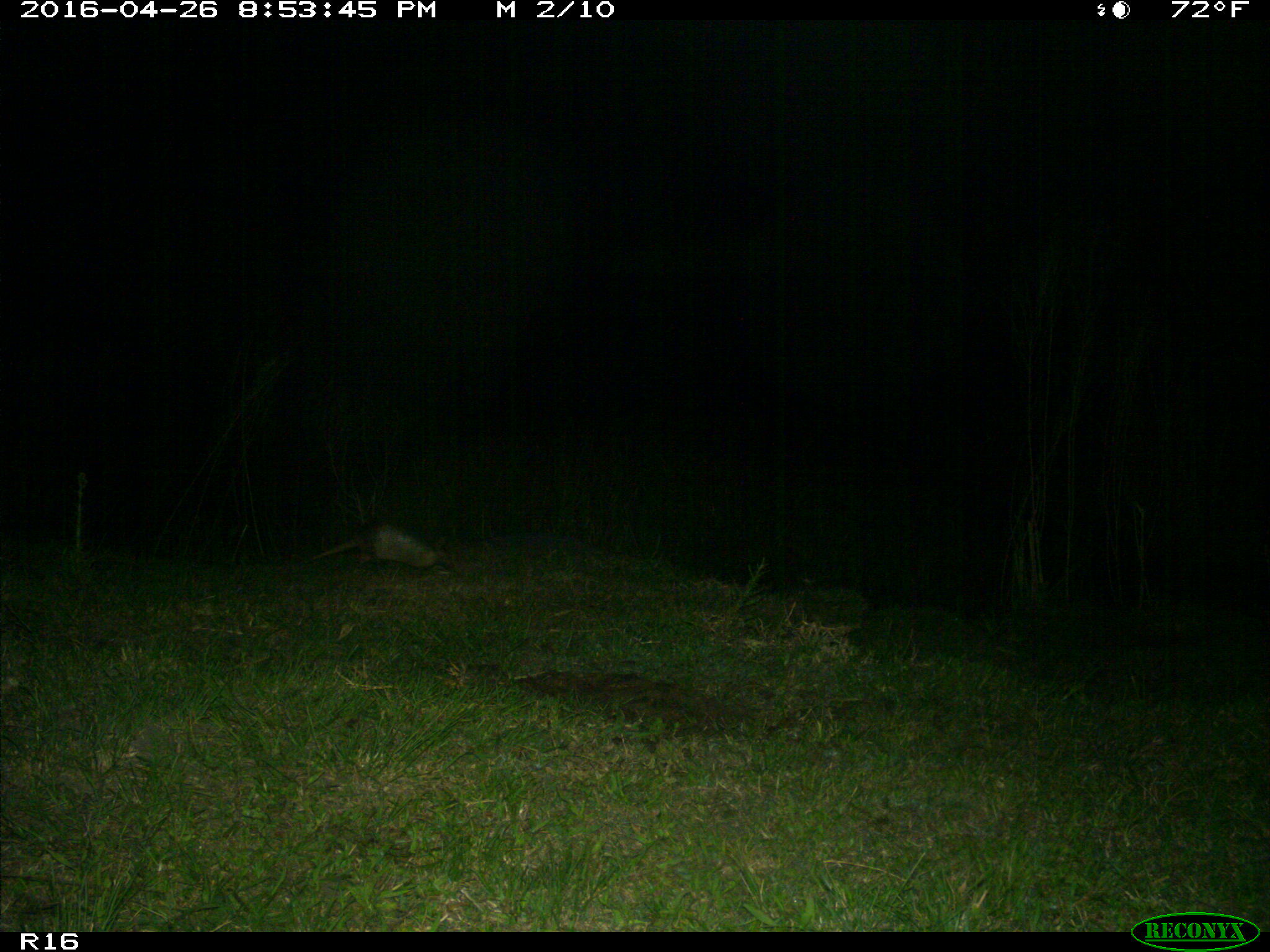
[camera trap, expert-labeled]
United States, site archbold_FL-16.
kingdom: Animalia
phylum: Chordata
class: Mammalia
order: Cingulata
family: Dasypodidae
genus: Dasypus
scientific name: Dasypus novemcinctus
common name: nine-banded armadillo